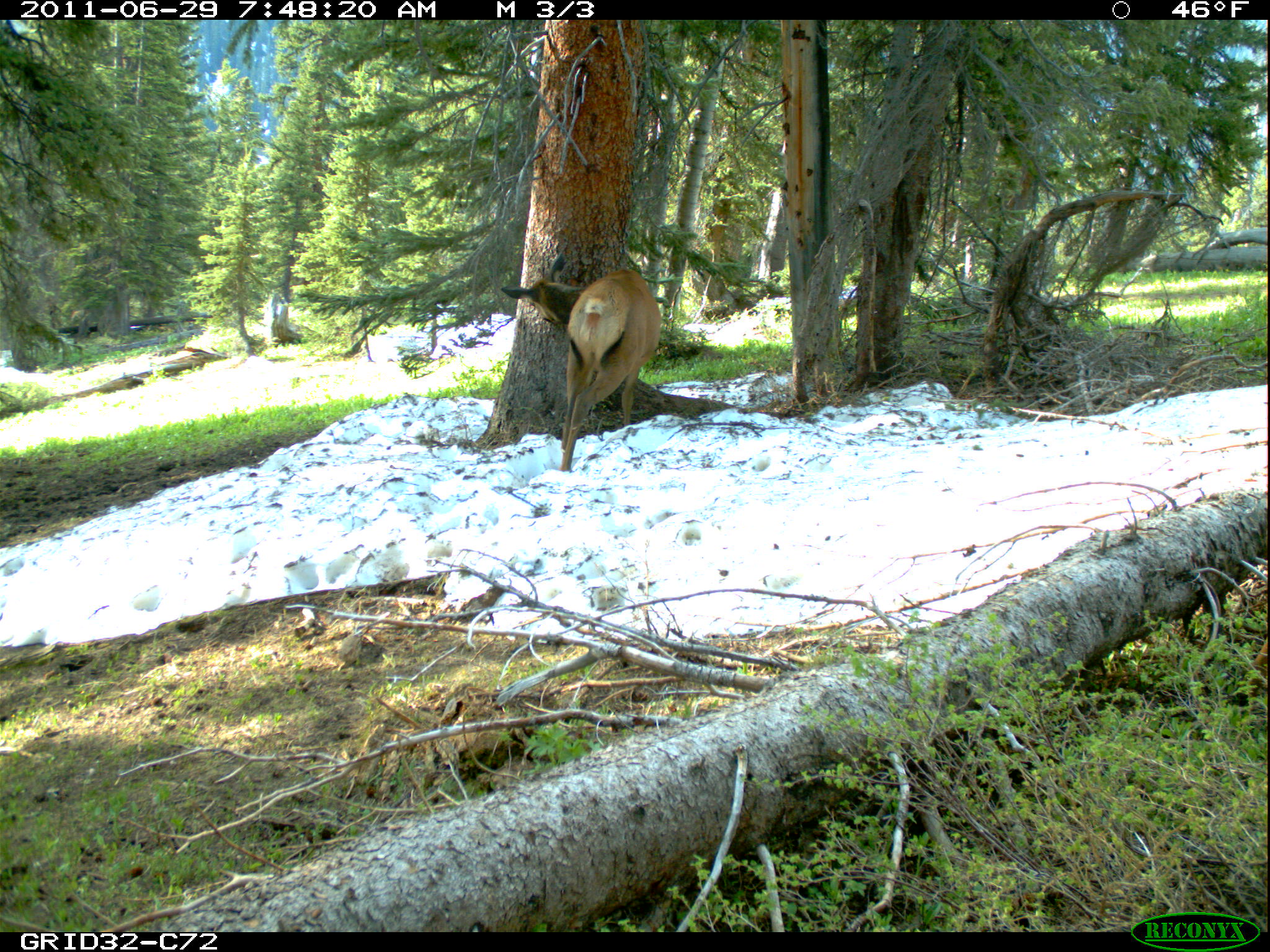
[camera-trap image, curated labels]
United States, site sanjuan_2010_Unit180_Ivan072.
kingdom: Animalia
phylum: Chordata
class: Mammalia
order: Artiodactyla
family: Cervidae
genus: Cervus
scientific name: Cervus elaphus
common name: red deer